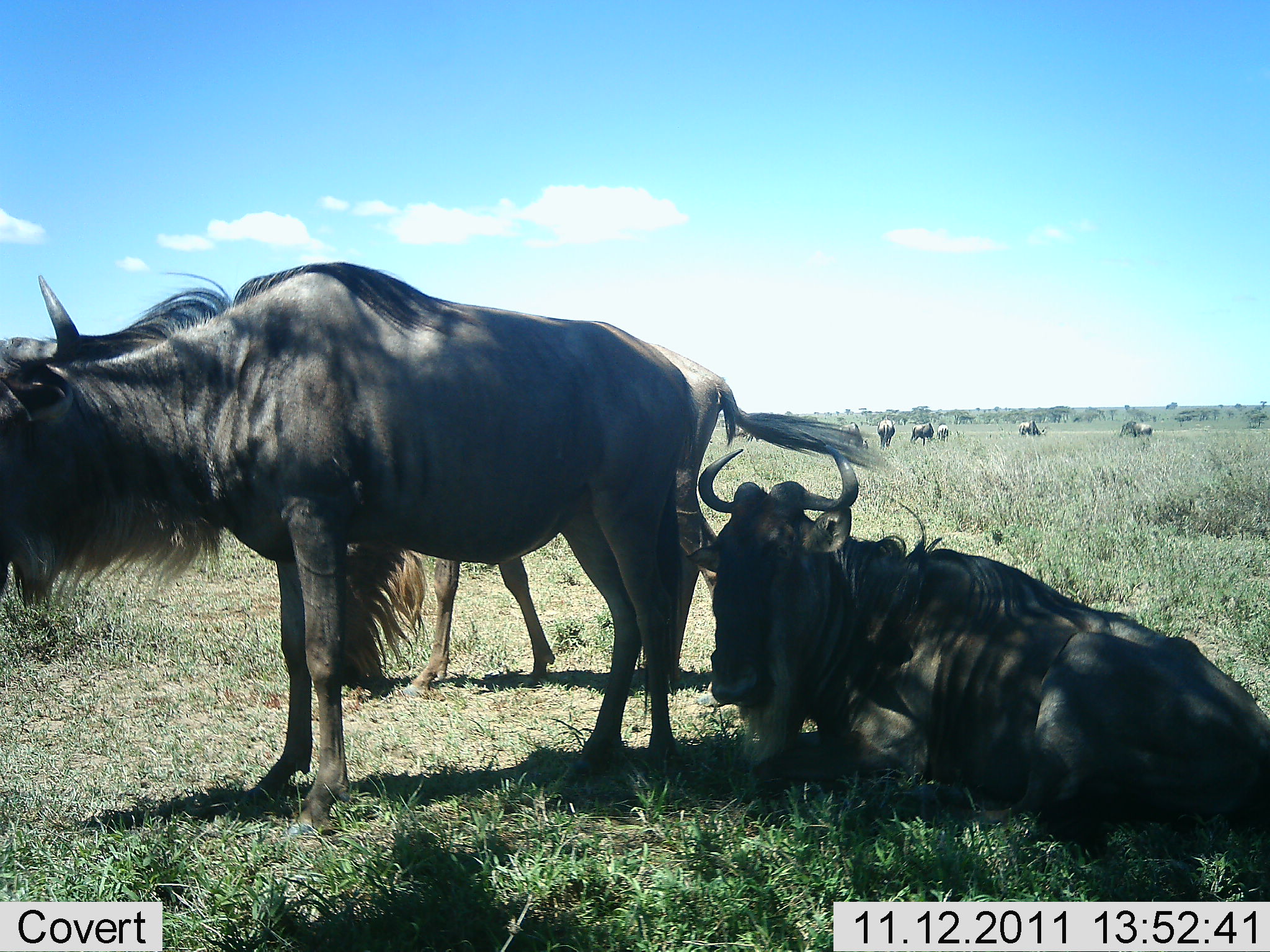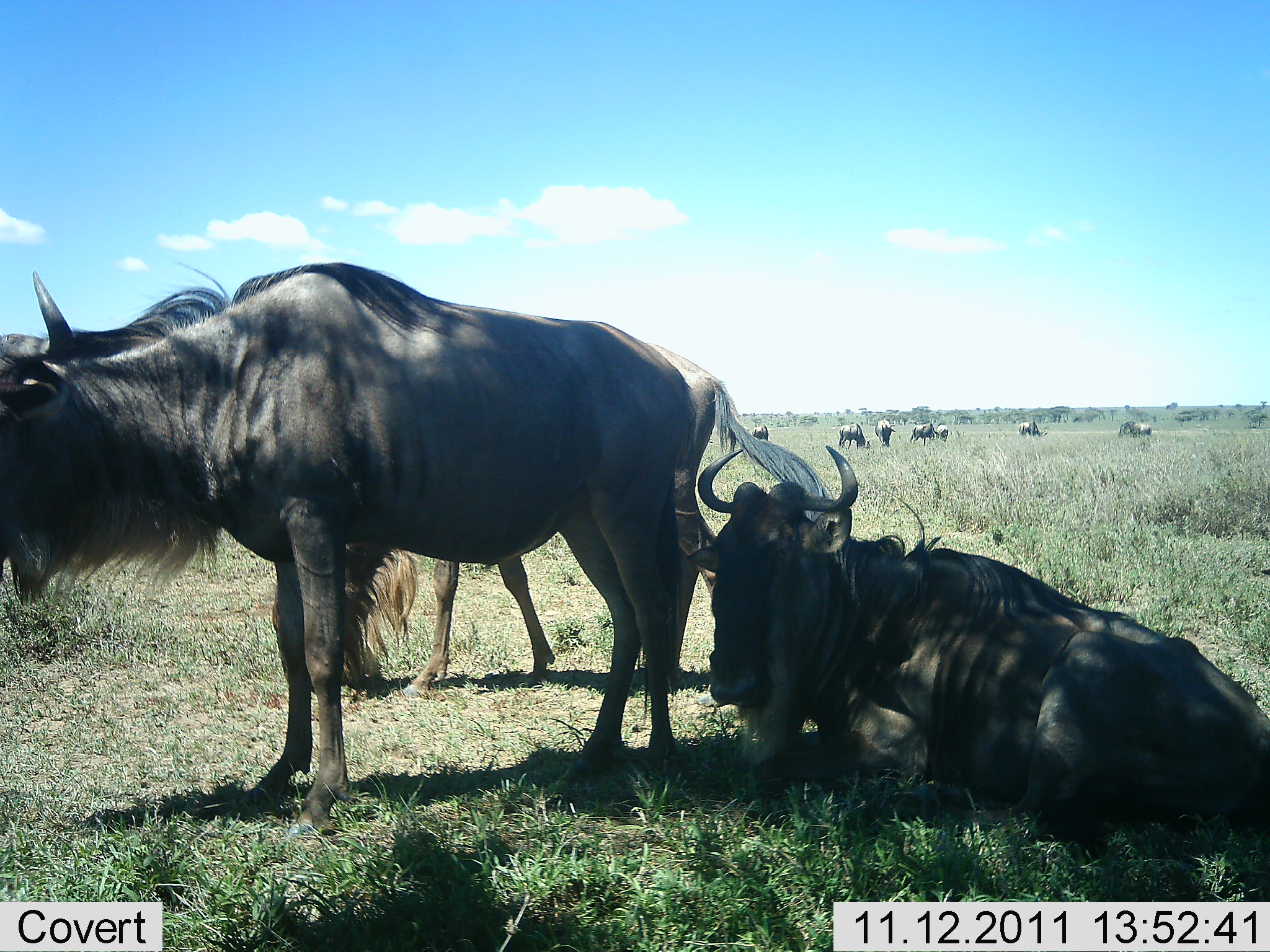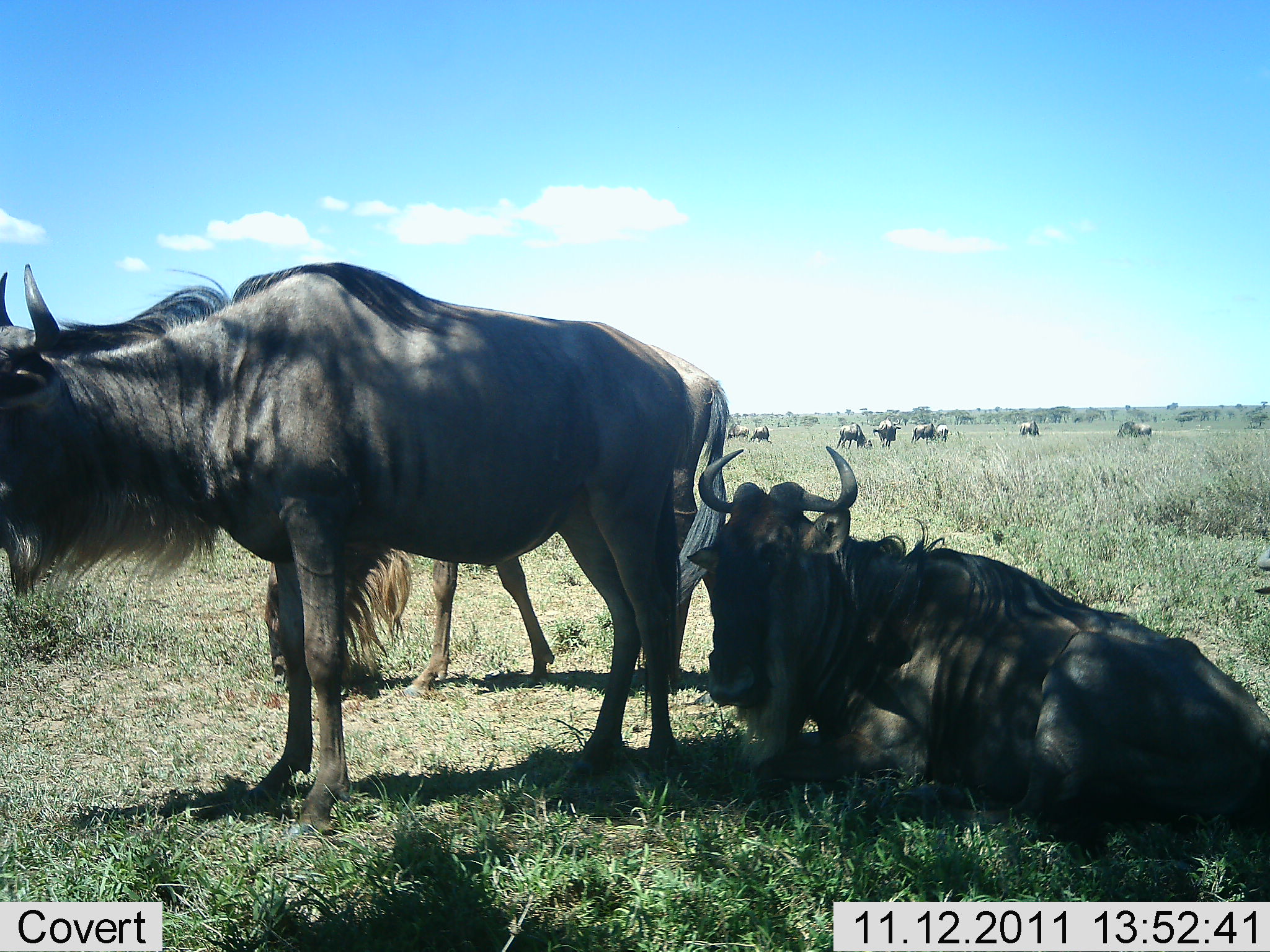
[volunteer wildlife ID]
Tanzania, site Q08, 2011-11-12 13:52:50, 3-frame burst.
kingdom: Animalia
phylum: Chordata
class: Mammalia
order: Artiodactyla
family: Bovidae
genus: Connochaetes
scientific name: Connochaetes taurinus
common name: blue wildebeest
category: wildebeest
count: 11-50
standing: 92%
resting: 92%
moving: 8%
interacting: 0%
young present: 0%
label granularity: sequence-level